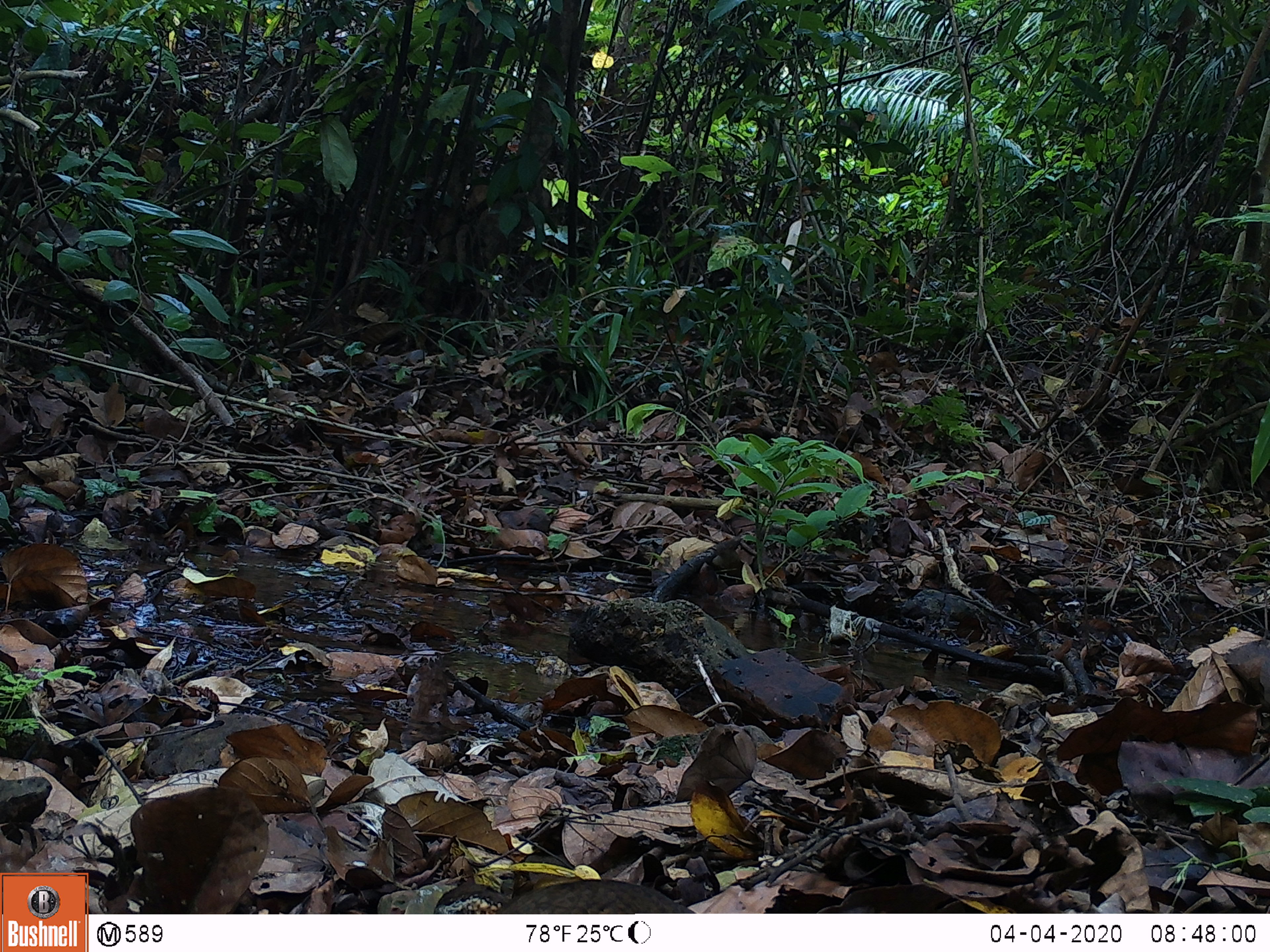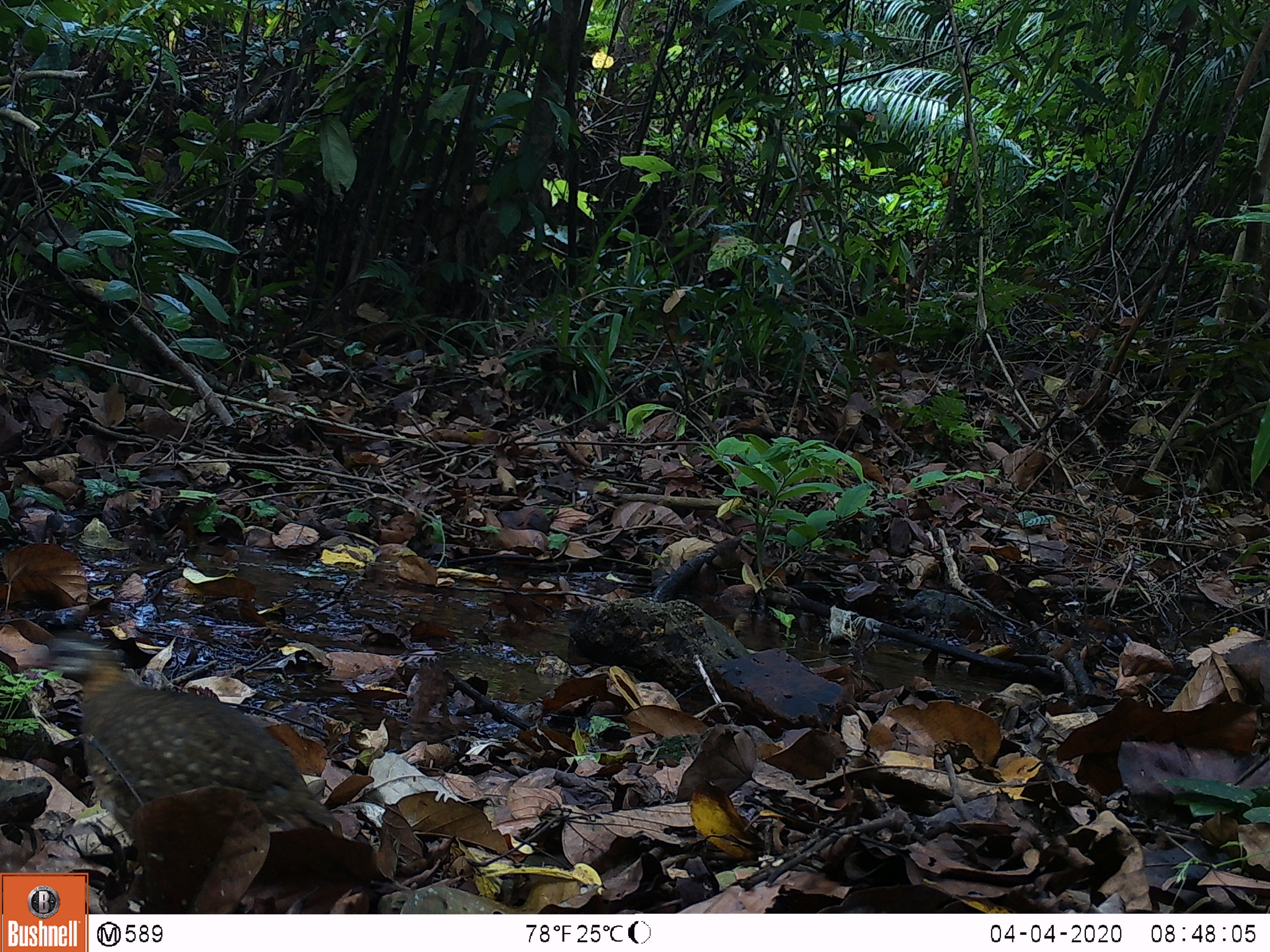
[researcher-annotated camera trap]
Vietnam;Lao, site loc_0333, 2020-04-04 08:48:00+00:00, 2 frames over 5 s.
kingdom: Animalia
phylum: Chordata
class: Aves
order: Galliformes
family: Phasianidae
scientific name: Phasianidae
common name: partridge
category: unidentified partridge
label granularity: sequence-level